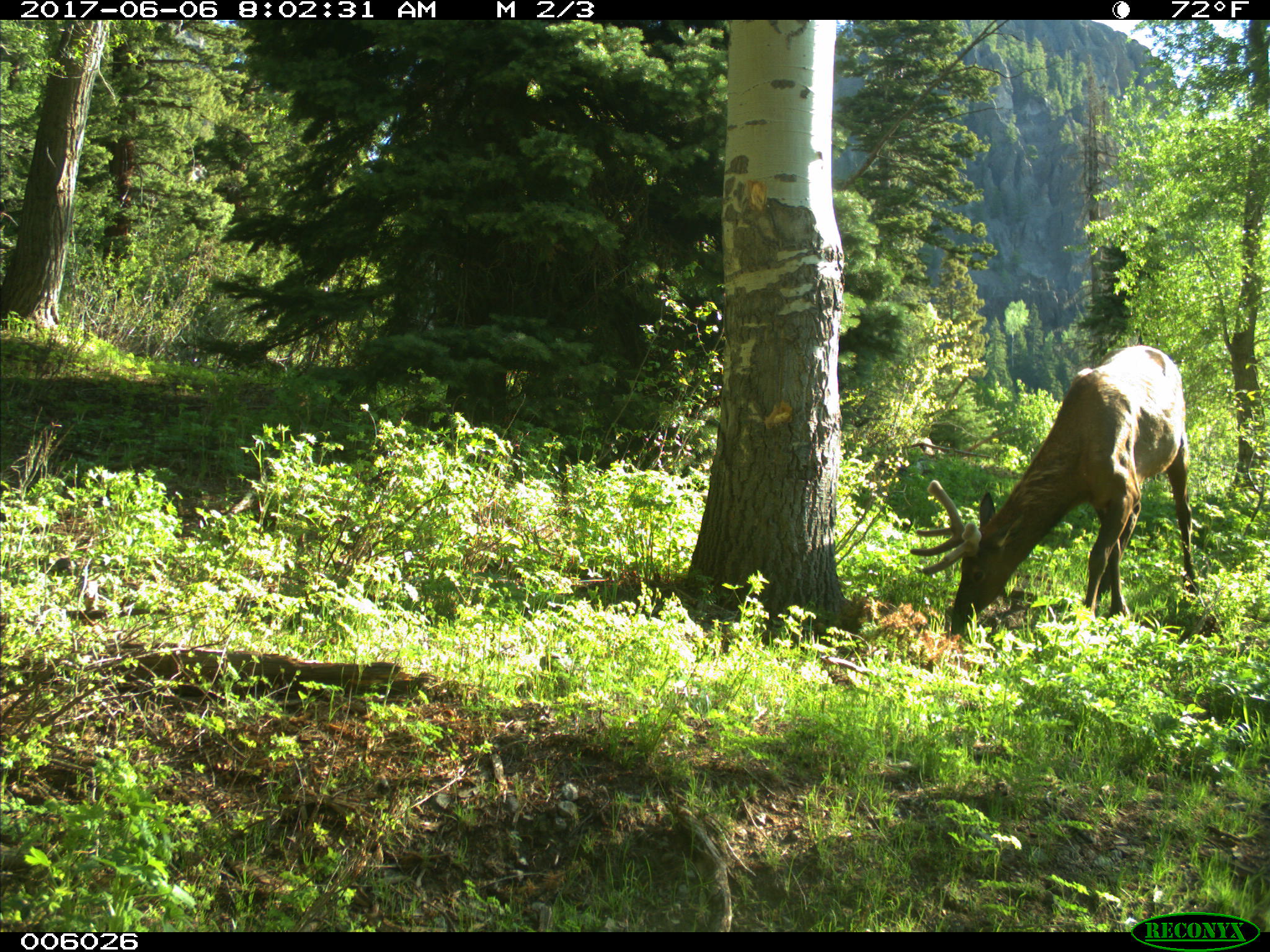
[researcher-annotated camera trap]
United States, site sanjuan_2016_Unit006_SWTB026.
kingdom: Animalia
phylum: Chordata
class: Mammalia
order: Artiodactyla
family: Cervidae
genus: Cervus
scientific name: Cervus elaphus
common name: red deer